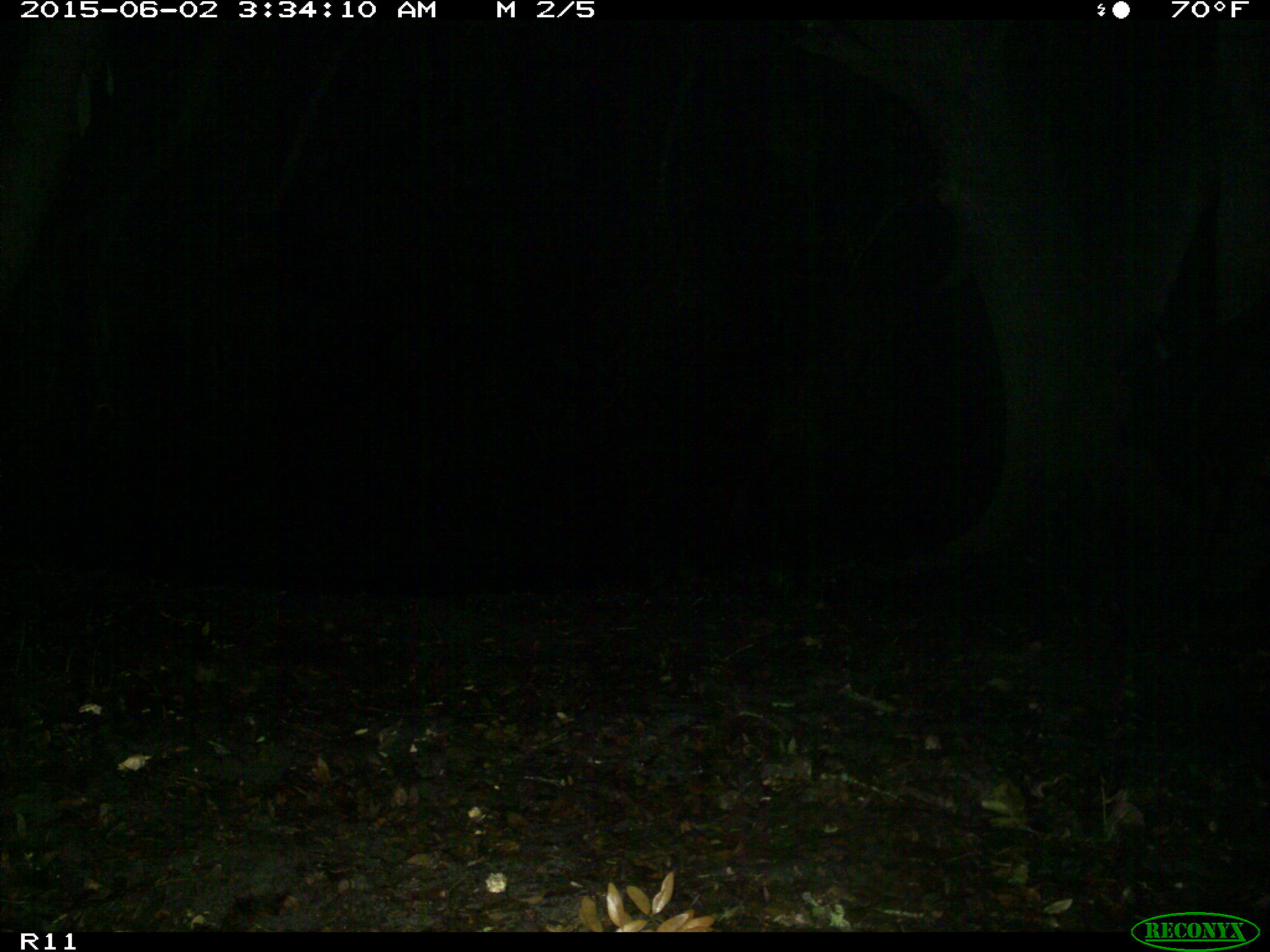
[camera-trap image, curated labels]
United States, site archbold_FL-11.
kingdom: Animalia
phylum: Chordata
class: Mammalia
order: Artiodactyla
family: Bovidae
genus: Bos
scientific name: Bos taurus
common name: domestic cow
Bos taurus (domestic cow).